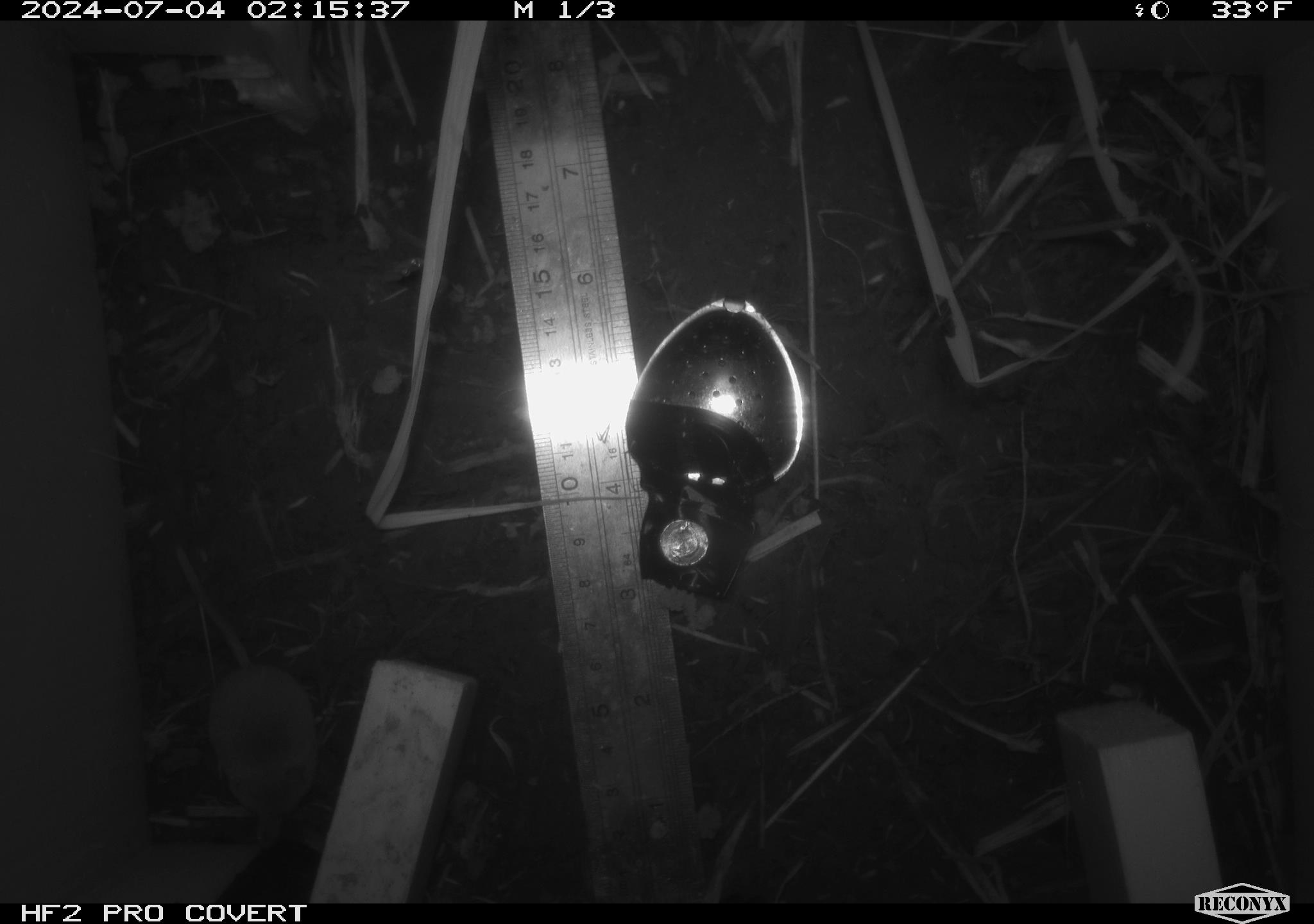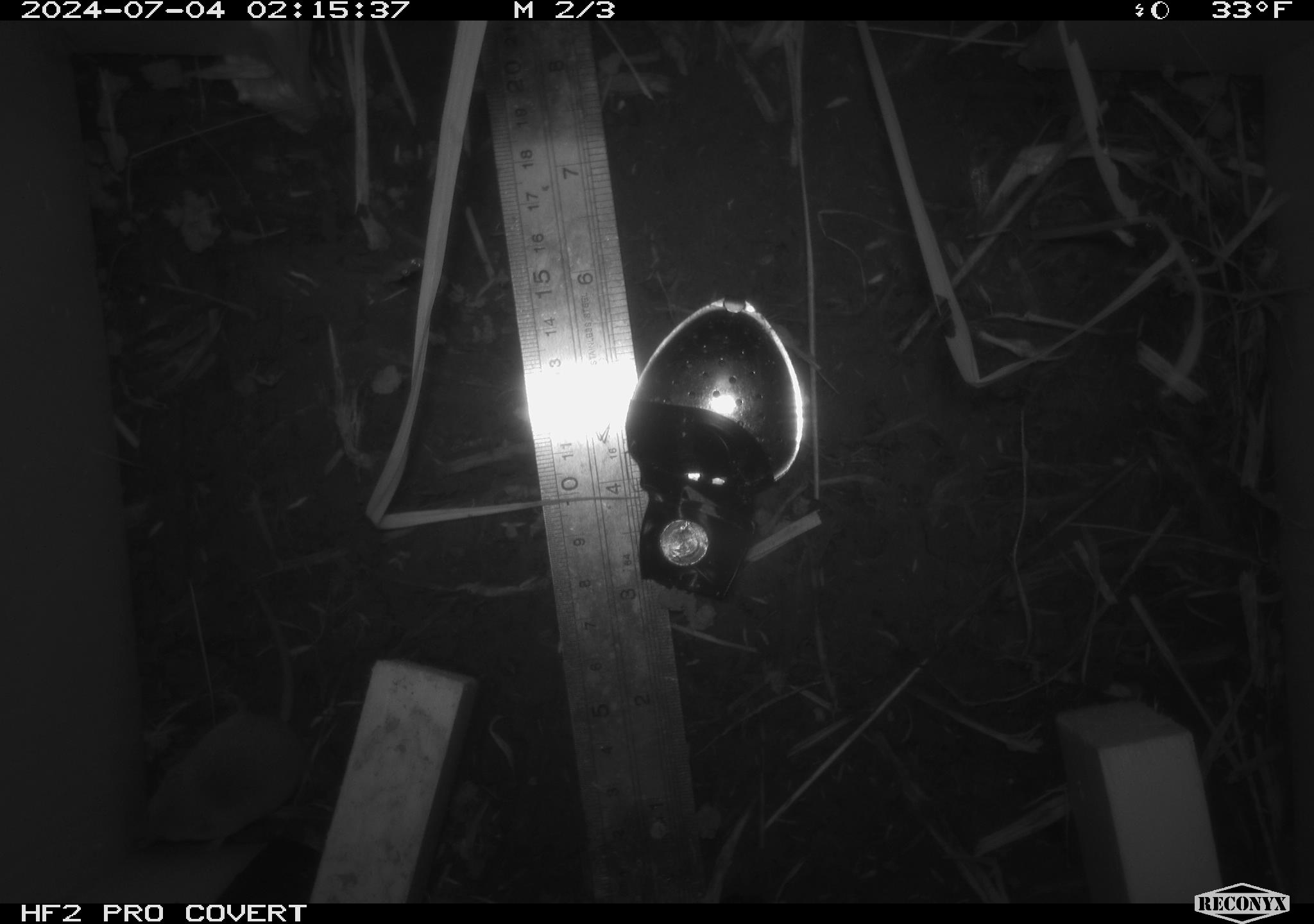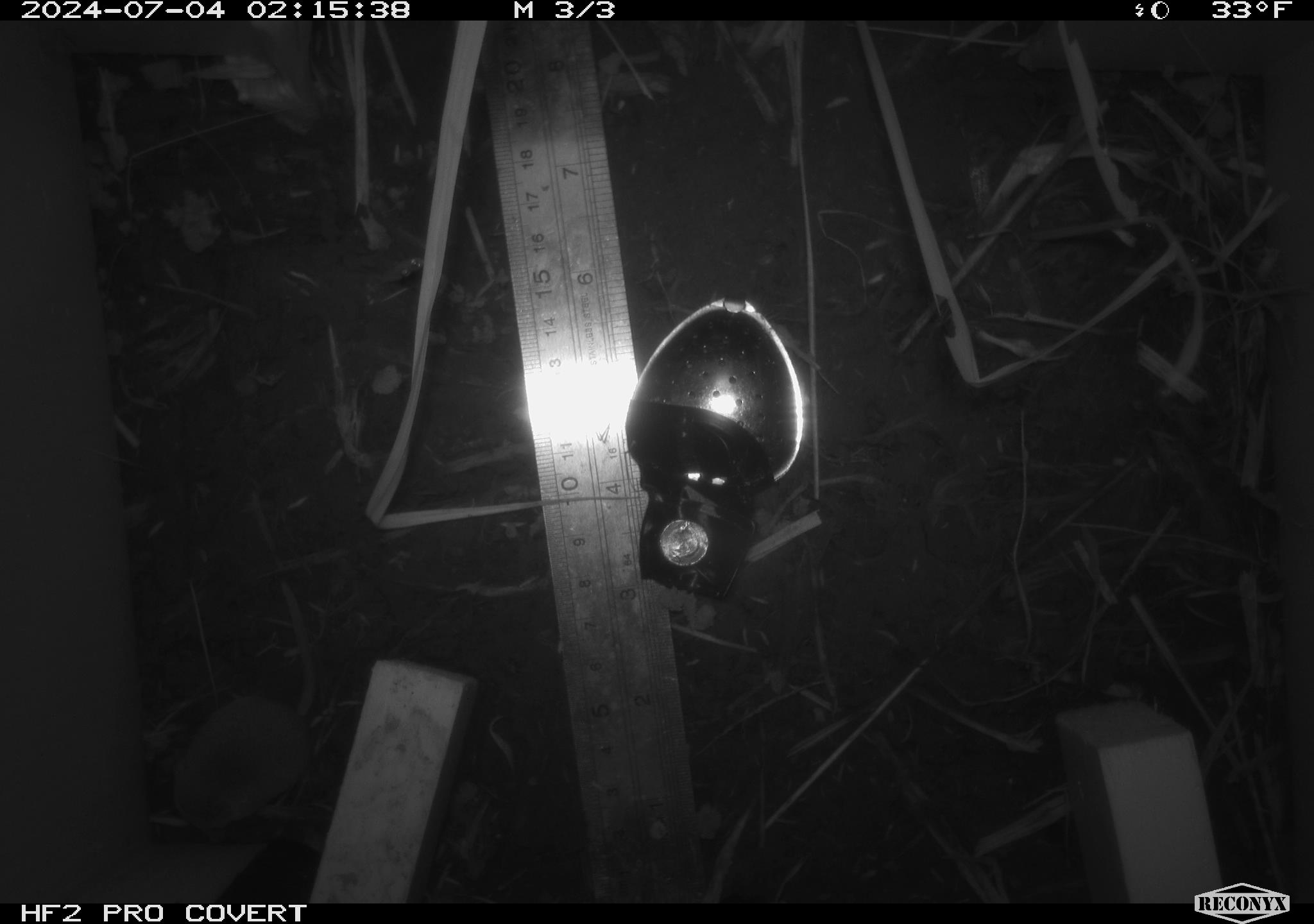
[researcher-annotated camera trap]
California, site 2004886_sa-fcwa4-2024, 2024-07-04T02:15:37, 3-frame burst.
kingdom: Animalia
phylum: Chordata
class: Mammalia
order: Rodentia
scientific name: Rodentia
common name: rodent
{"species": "rodent (Rodentia)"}